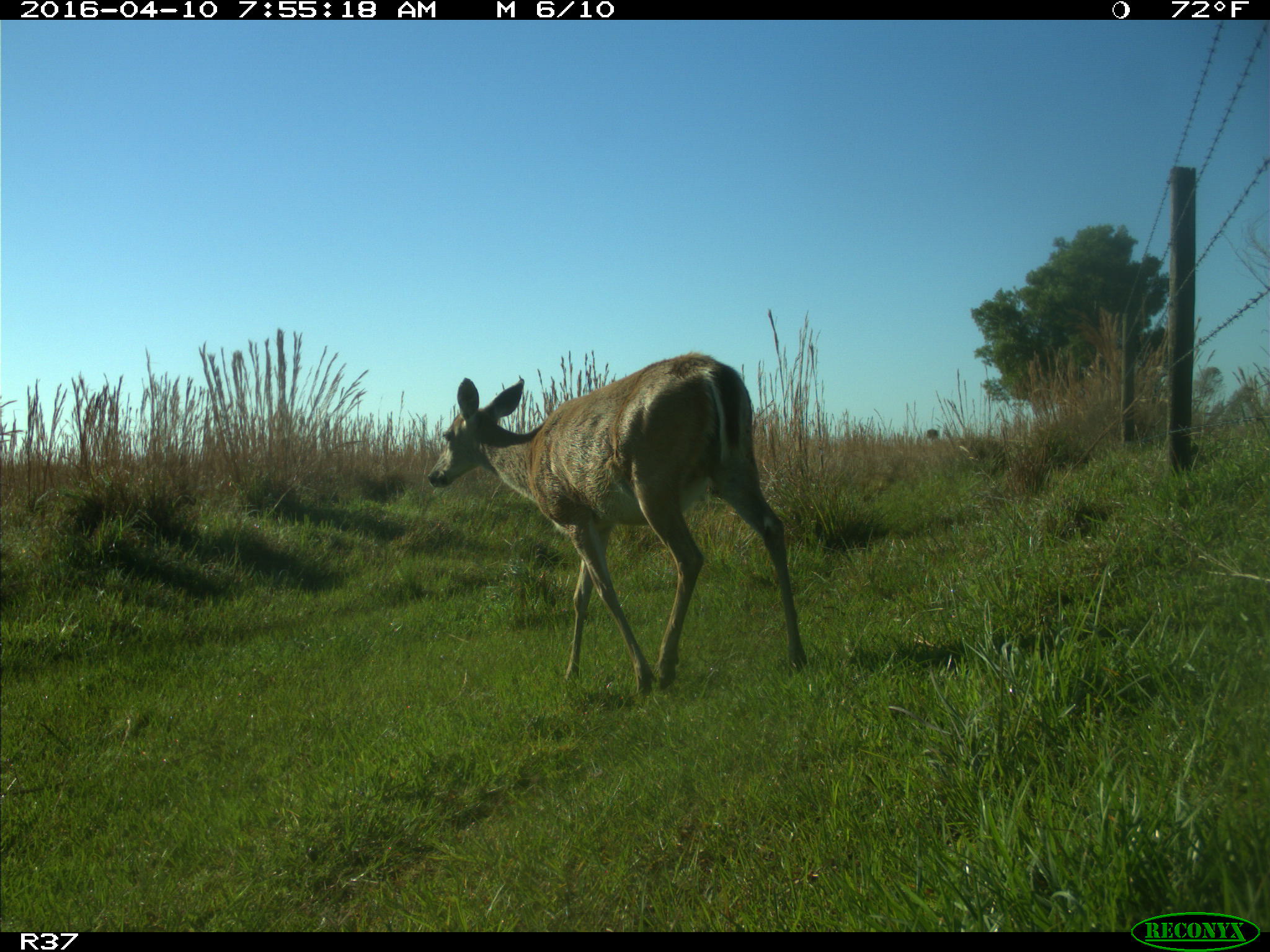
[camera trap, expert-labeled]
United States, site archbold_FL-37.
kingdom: Animalia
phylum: Chordata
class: Mammalia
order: Artiodactyla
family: Cervidae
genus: Odocoileus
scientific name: Odocoileus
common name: deer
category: unidentified deer